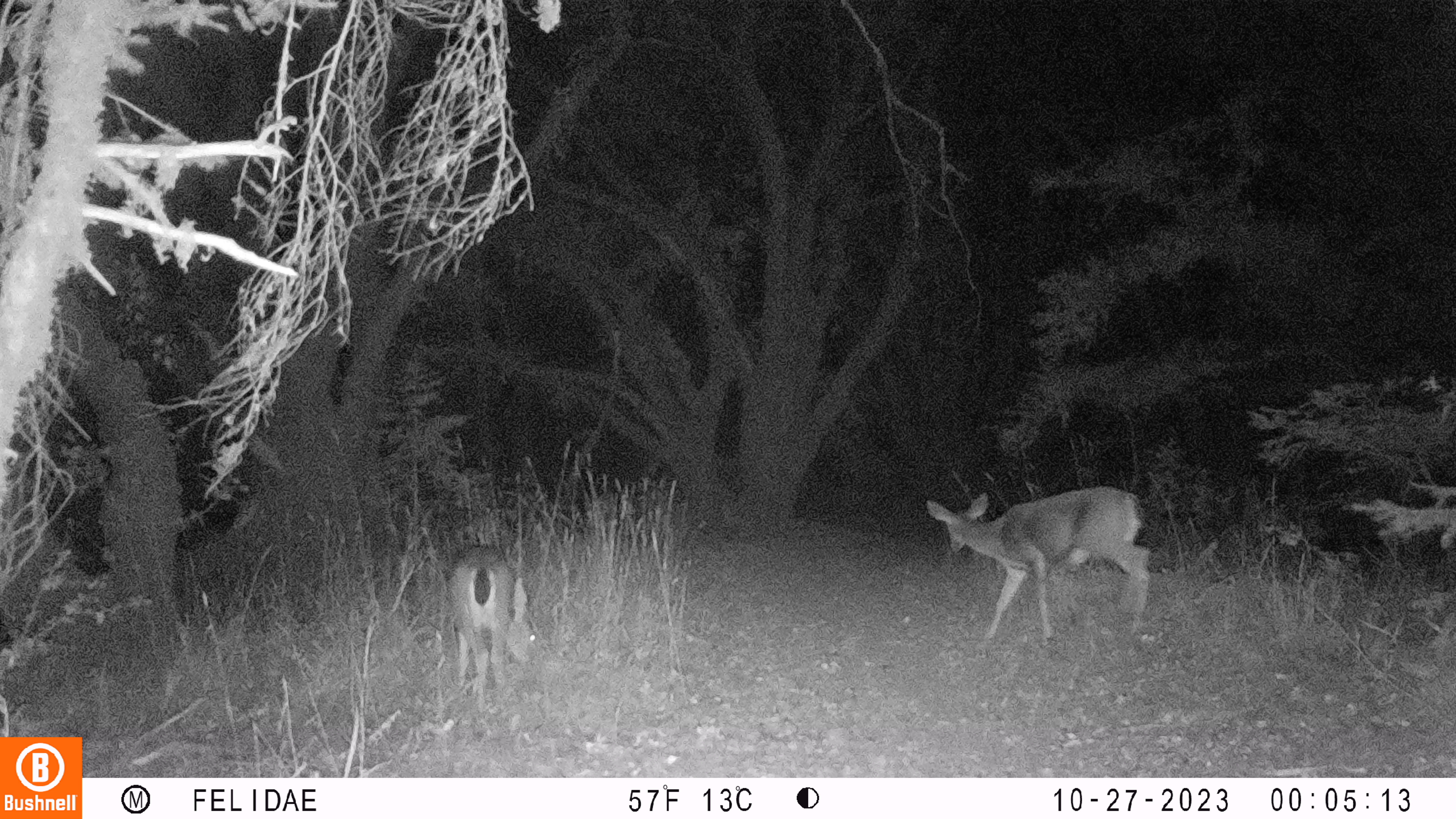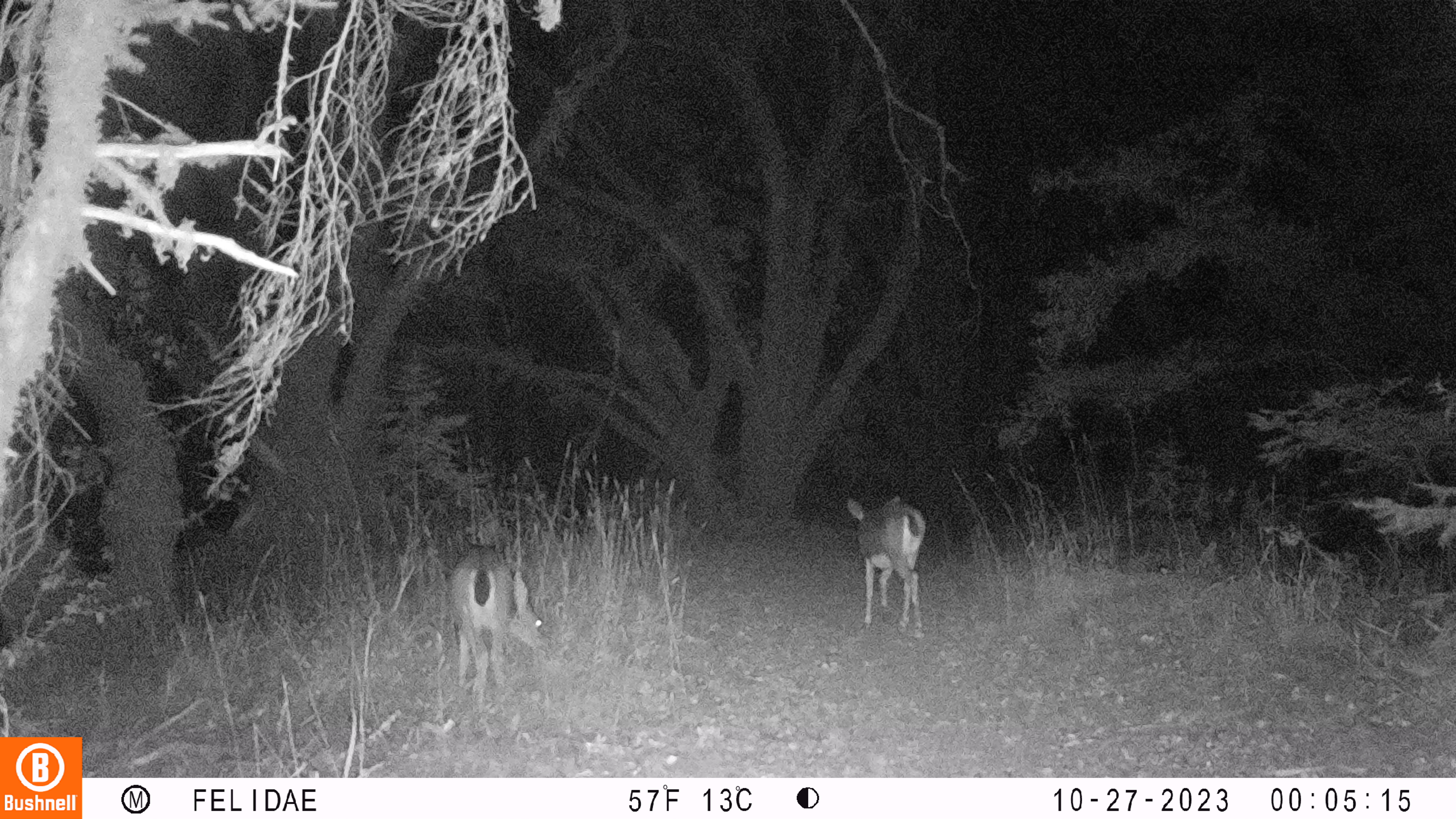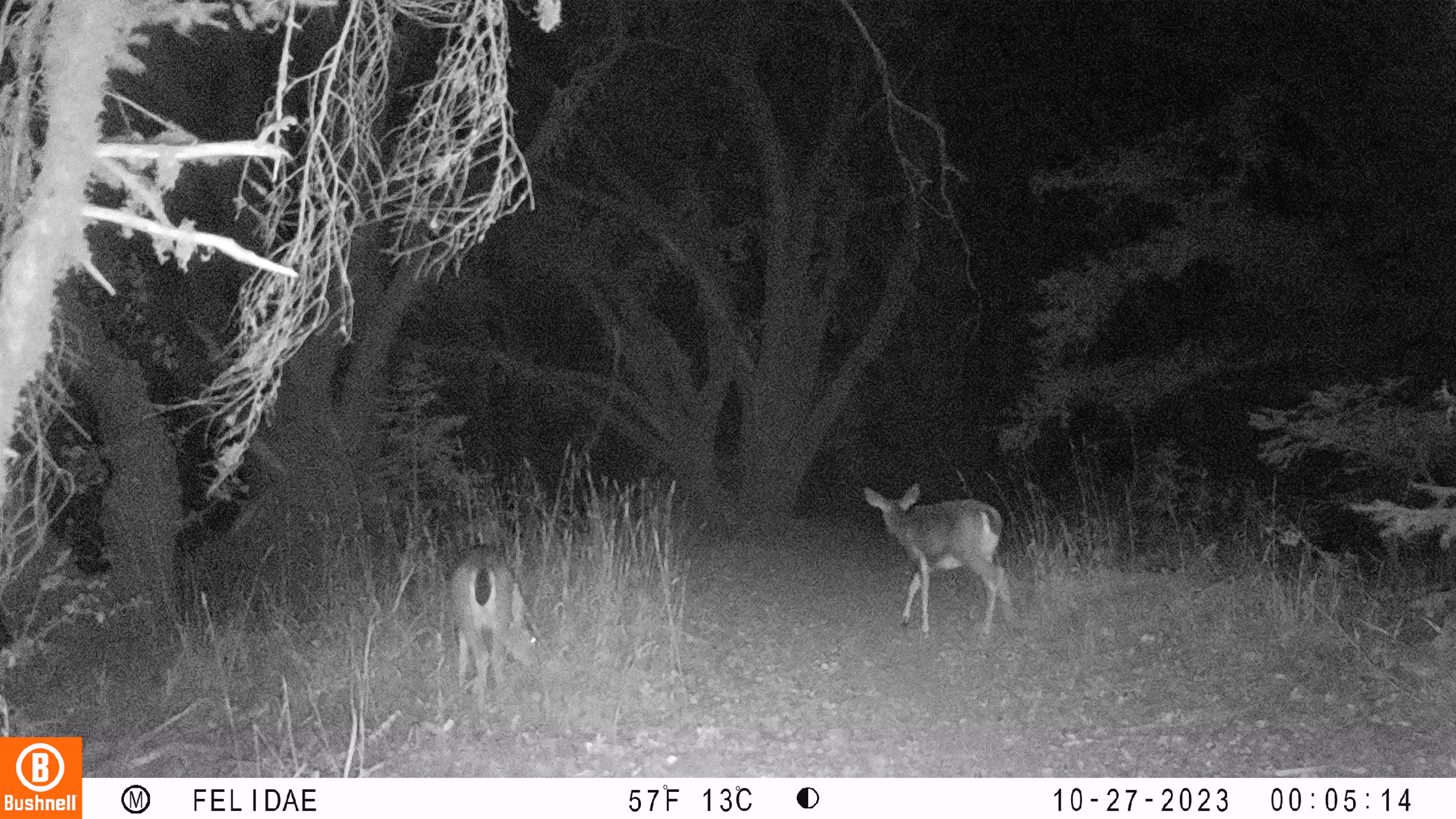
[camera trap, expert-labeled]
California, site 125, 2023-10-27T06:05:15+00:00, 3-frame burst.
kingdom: Animalia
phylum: Chordata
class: Mammalia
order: Artiodactyla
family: Cervidae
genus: Odocoileus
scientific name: Odocoileus hemionus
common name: mule deer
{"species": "mule deer (Odocoileus hemionus)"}